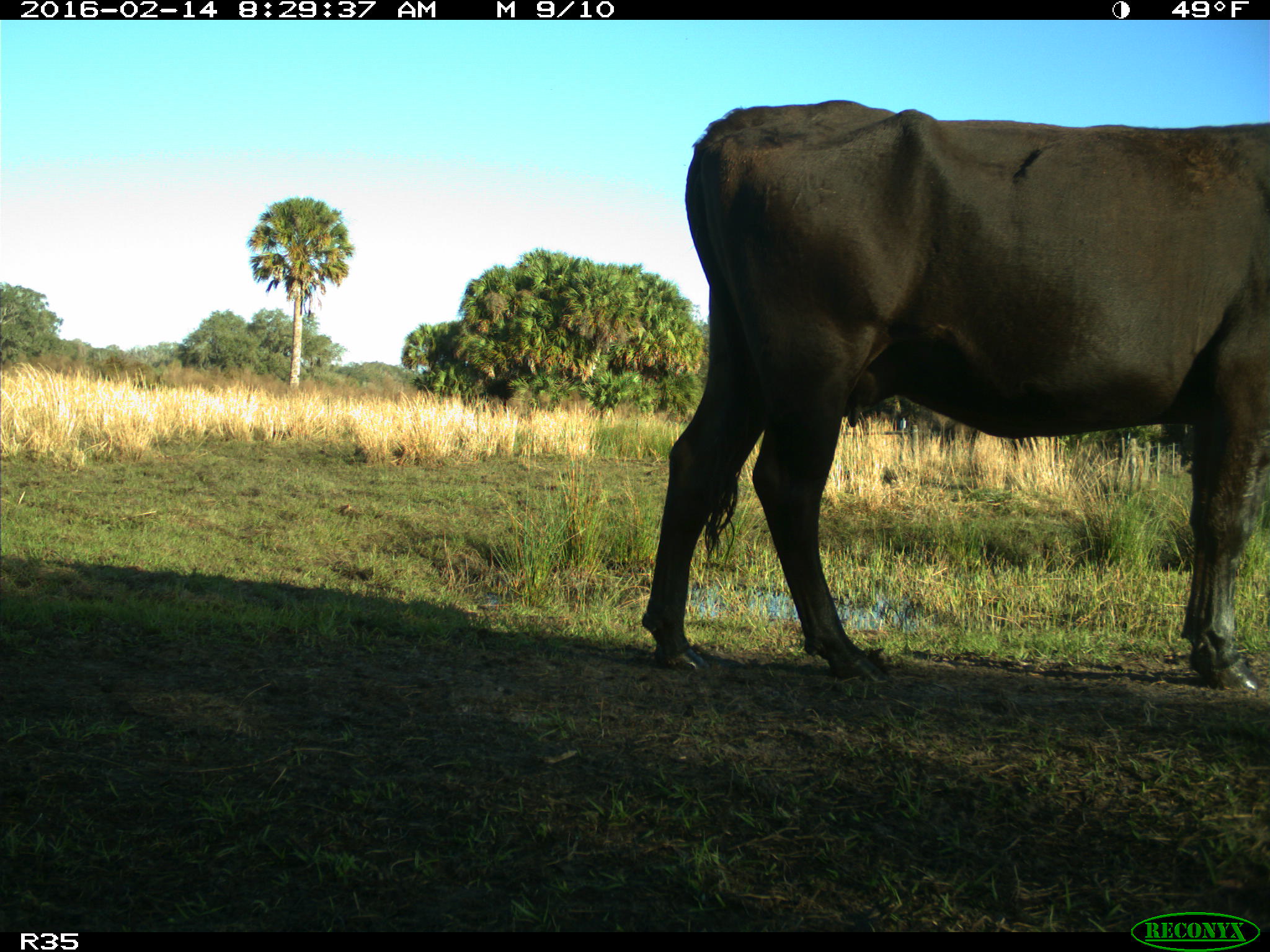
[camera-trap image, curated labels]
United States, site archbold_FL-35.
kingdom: Animalia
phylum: Chordata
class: Mammalia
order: Artiodactyla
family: Bovidae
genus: Bos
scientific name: Bos taurus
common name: domestic cow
Bos taurus (domestic cow).